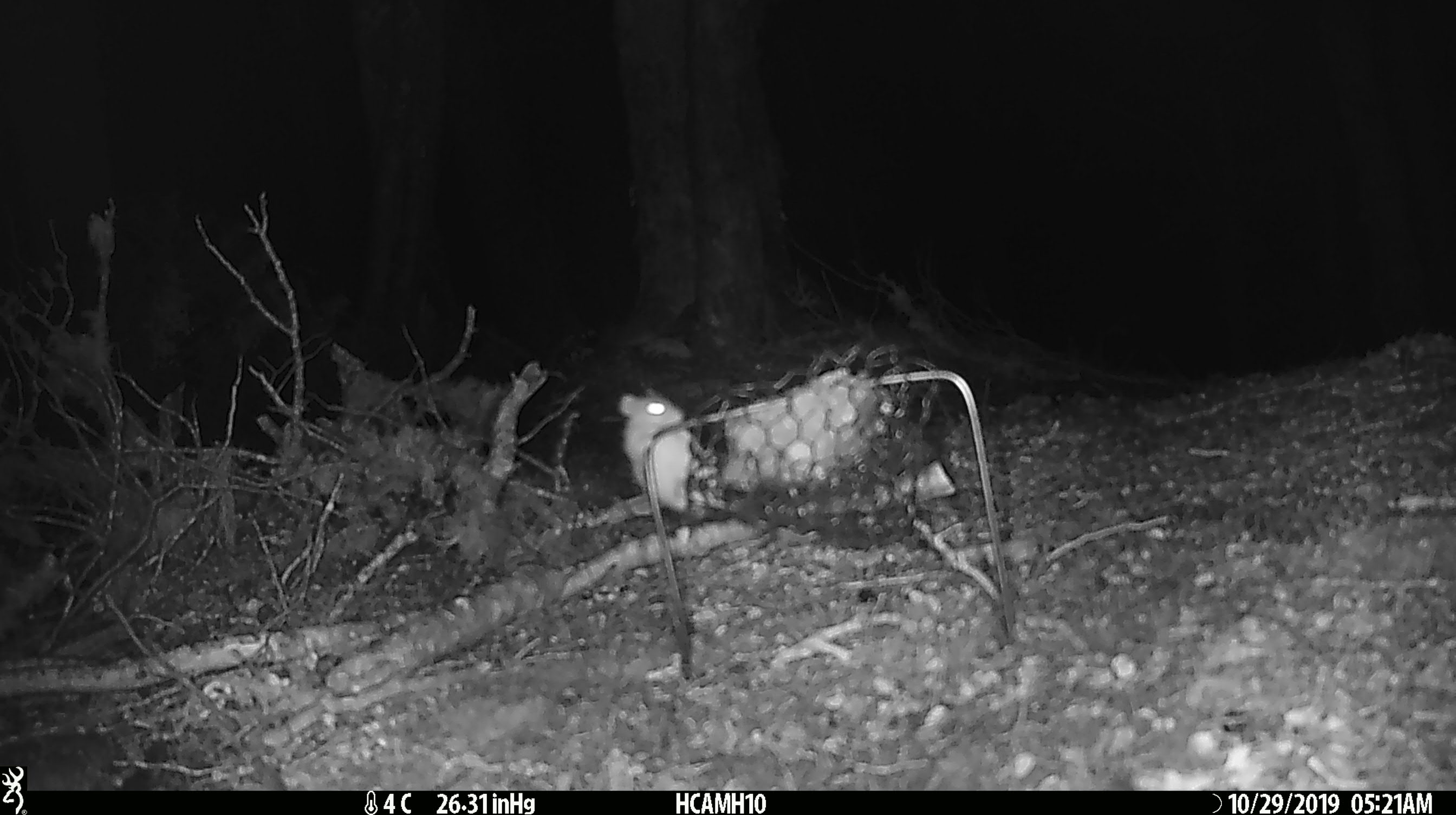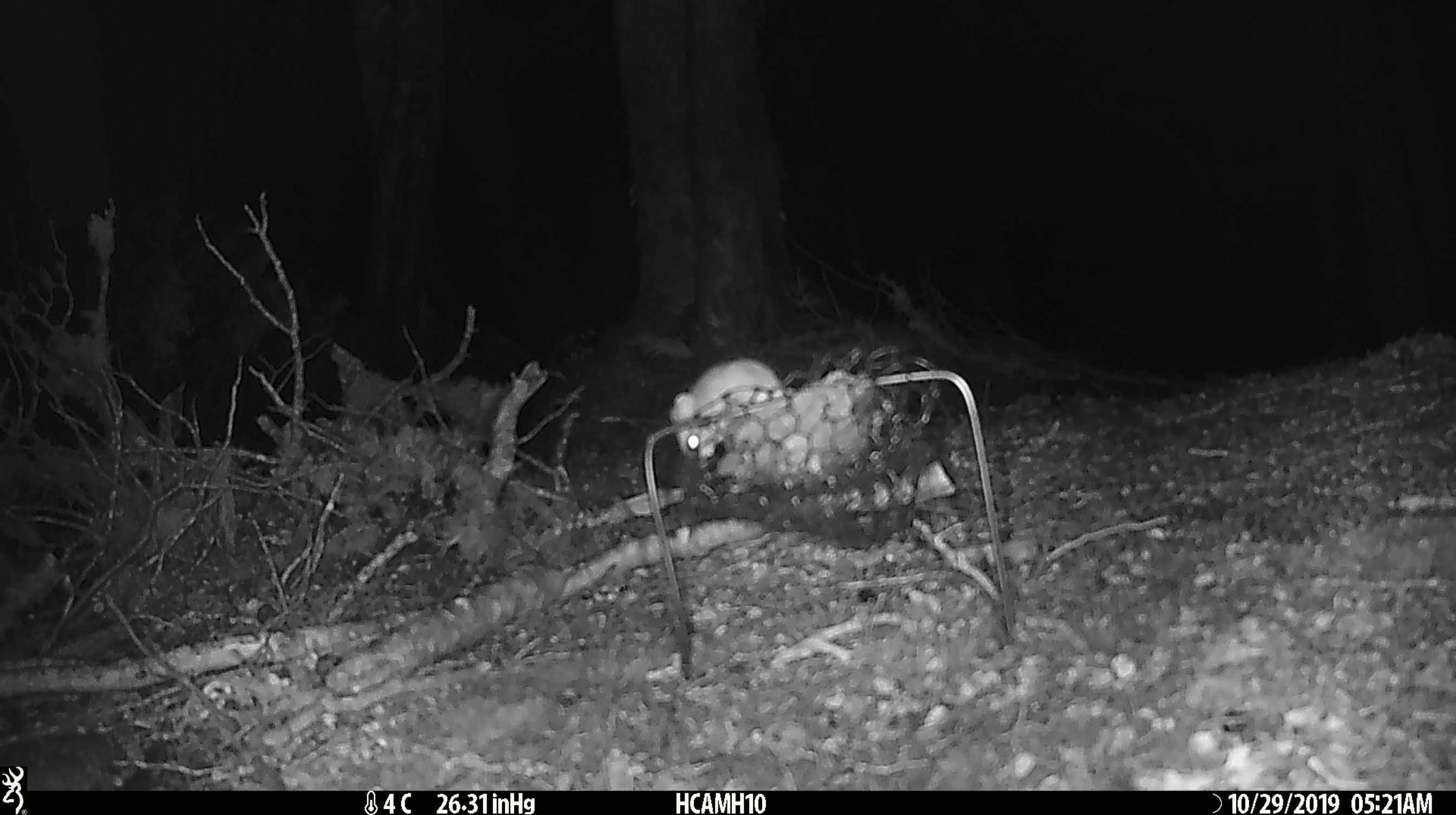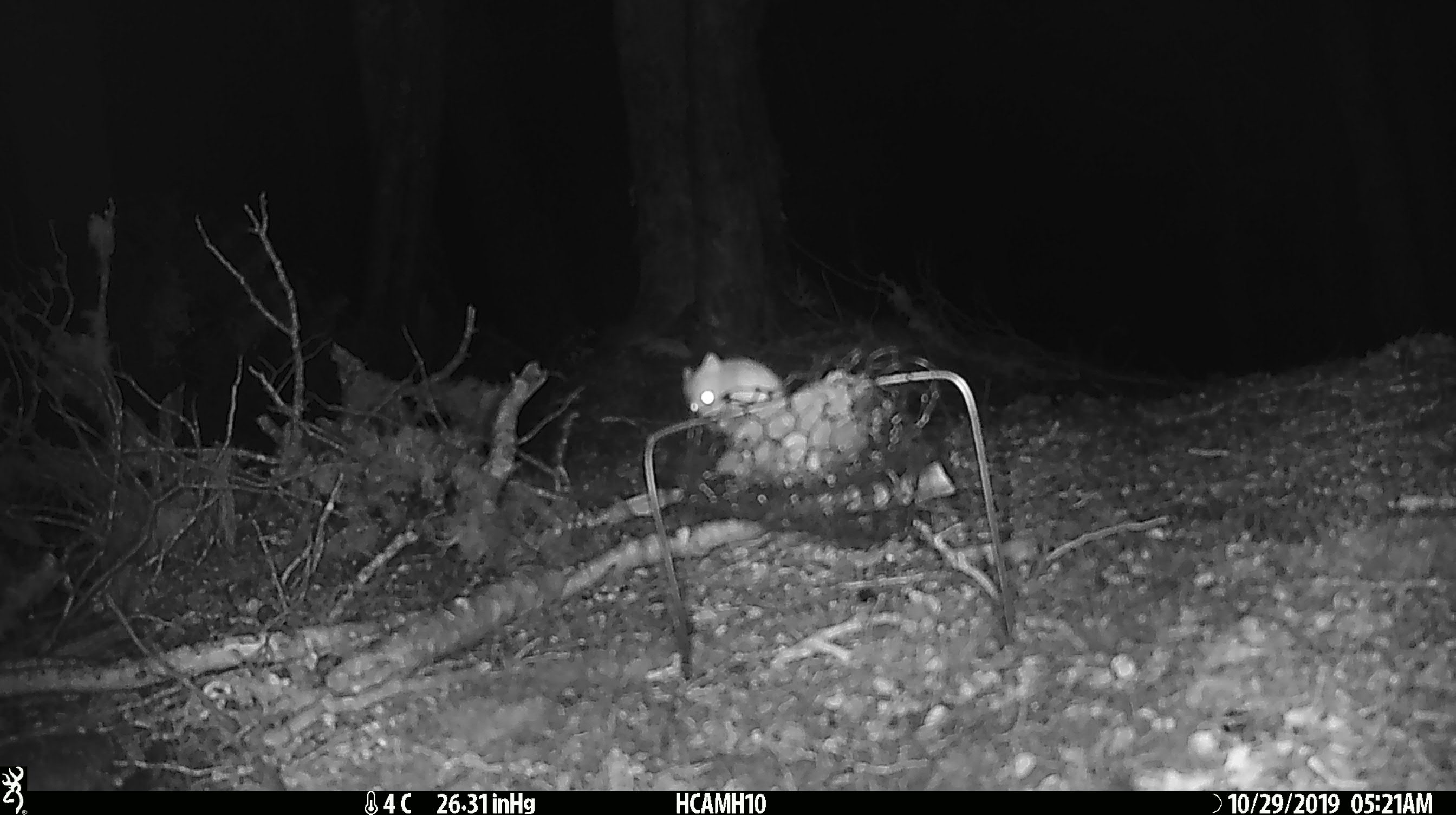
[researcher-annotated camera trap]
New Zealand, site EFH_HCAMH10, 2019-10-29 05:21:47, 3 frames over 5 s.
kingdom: Animalia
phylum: Chordata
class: Mammalia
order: Rodentia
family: Muridae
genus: Mus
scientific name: Mus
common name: mouse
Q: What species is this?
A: Mouse (Mus).